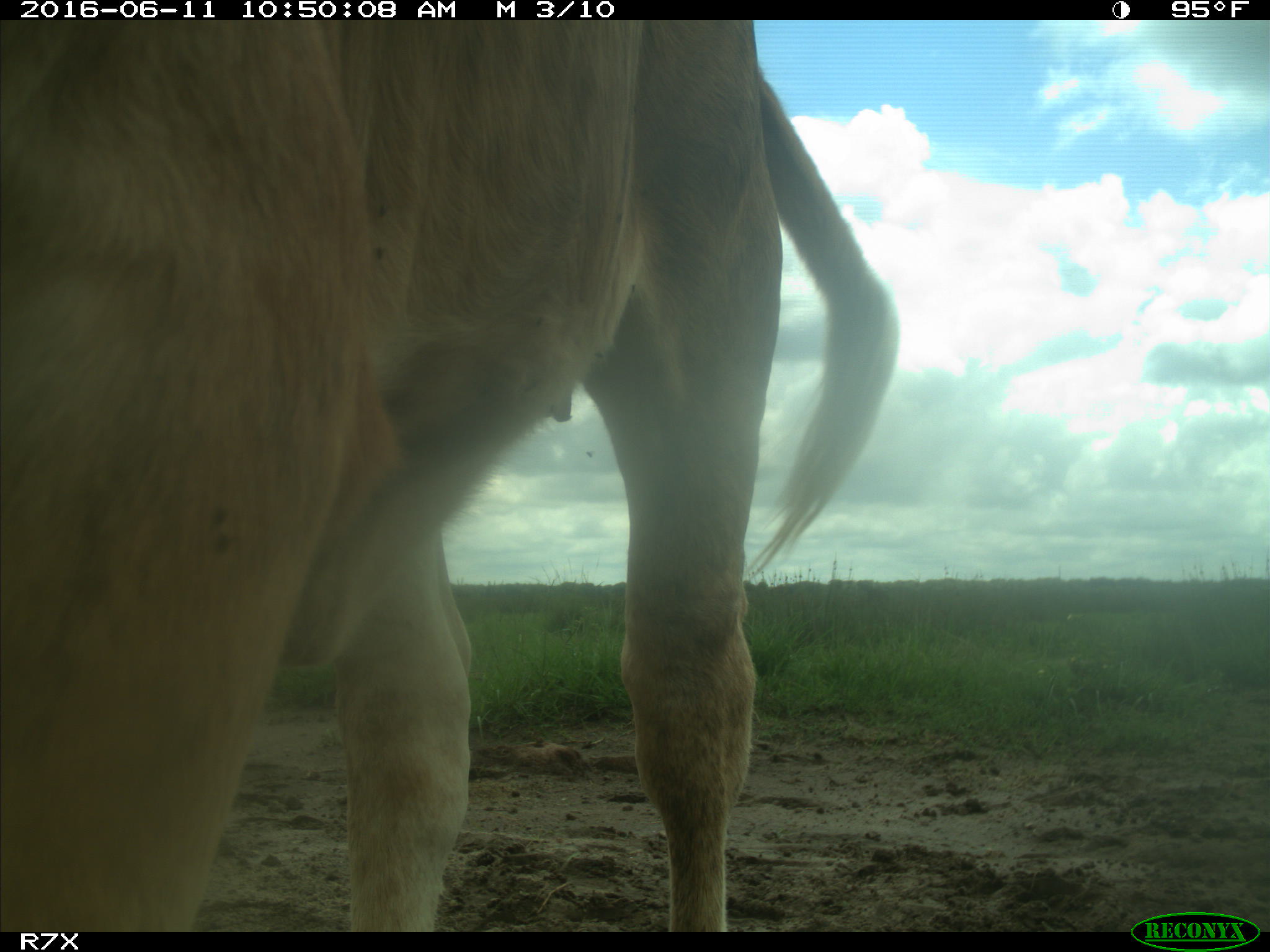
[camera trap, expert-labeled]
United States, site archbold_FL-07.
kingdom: Animalia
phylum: Chordata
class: Mammalia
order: Artiodactyla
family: Bovidae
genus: Bos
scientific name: Bos taurus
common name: domestic cow